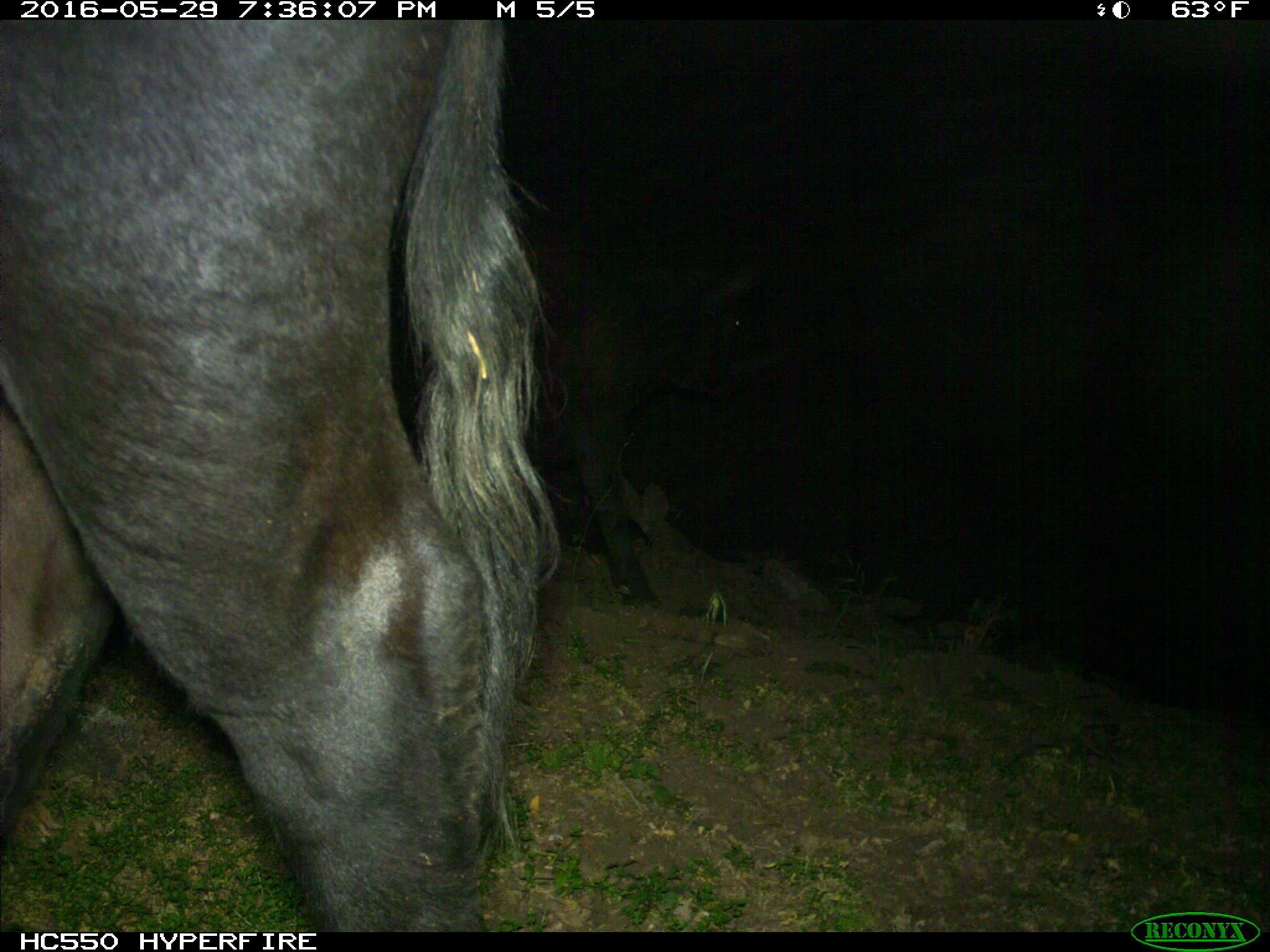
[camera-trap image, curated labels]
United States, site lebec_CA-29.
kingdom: Animalia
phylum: Chordata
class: Mammalia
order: Artiodactyla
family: Bovidae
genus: Bos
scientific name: Bos taurus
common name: domestic cow